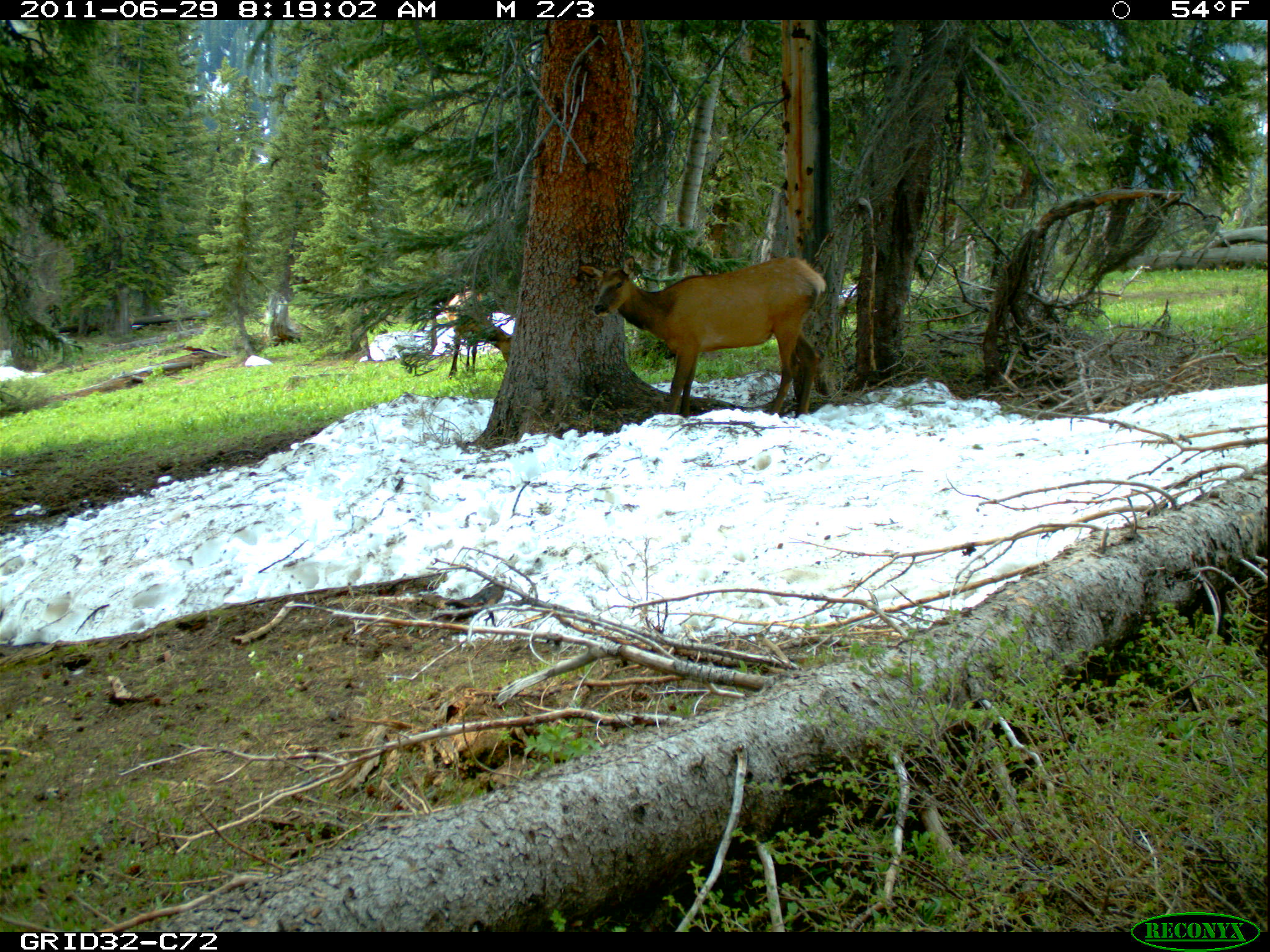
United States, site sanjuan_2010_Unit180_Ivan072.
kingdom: Animalia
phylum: Chordata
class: Mammalia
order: Artiodactyla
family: Cervidae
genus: Cervus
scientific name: Cervus elaphus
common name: red deer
Cervus elaphus (red deer).